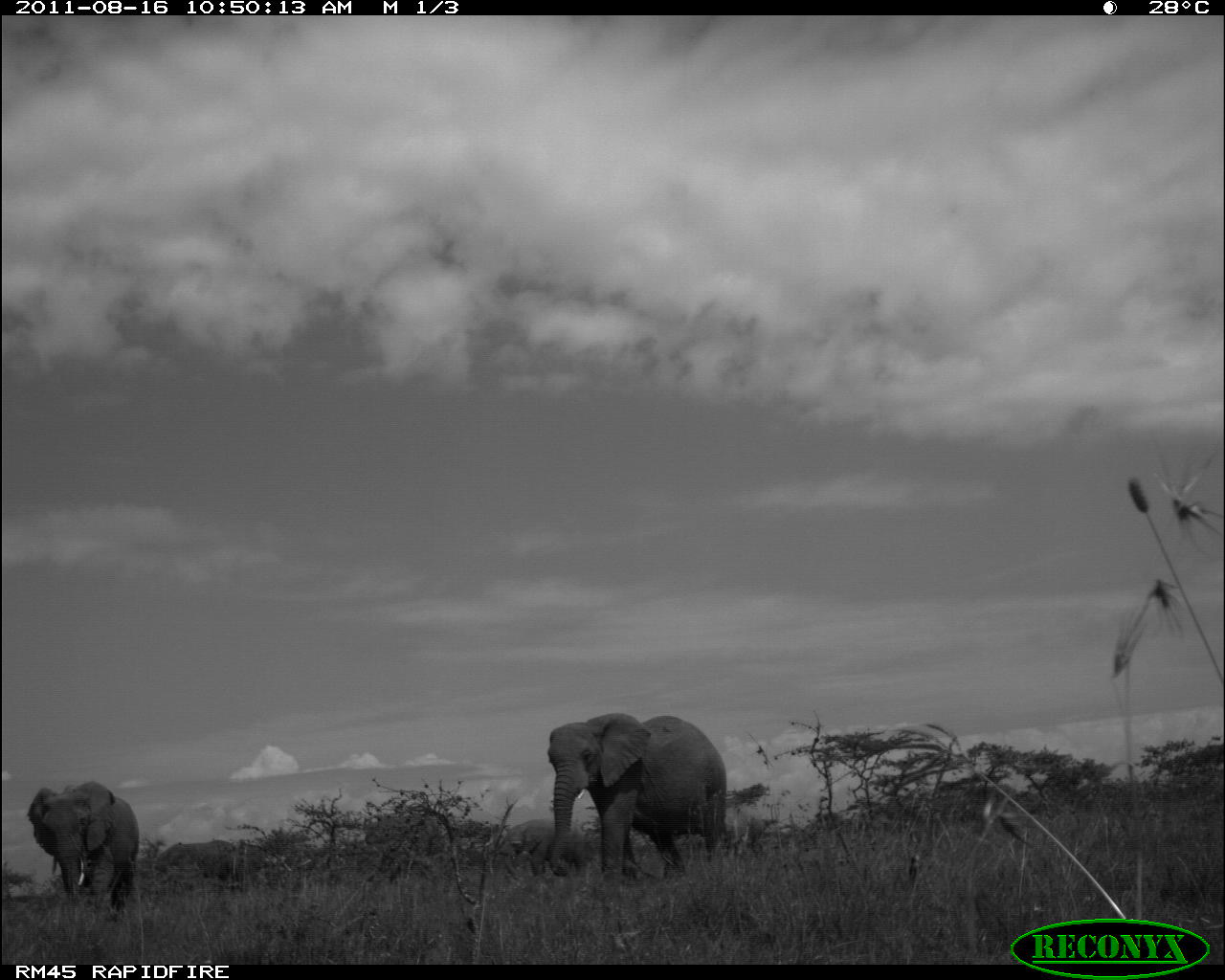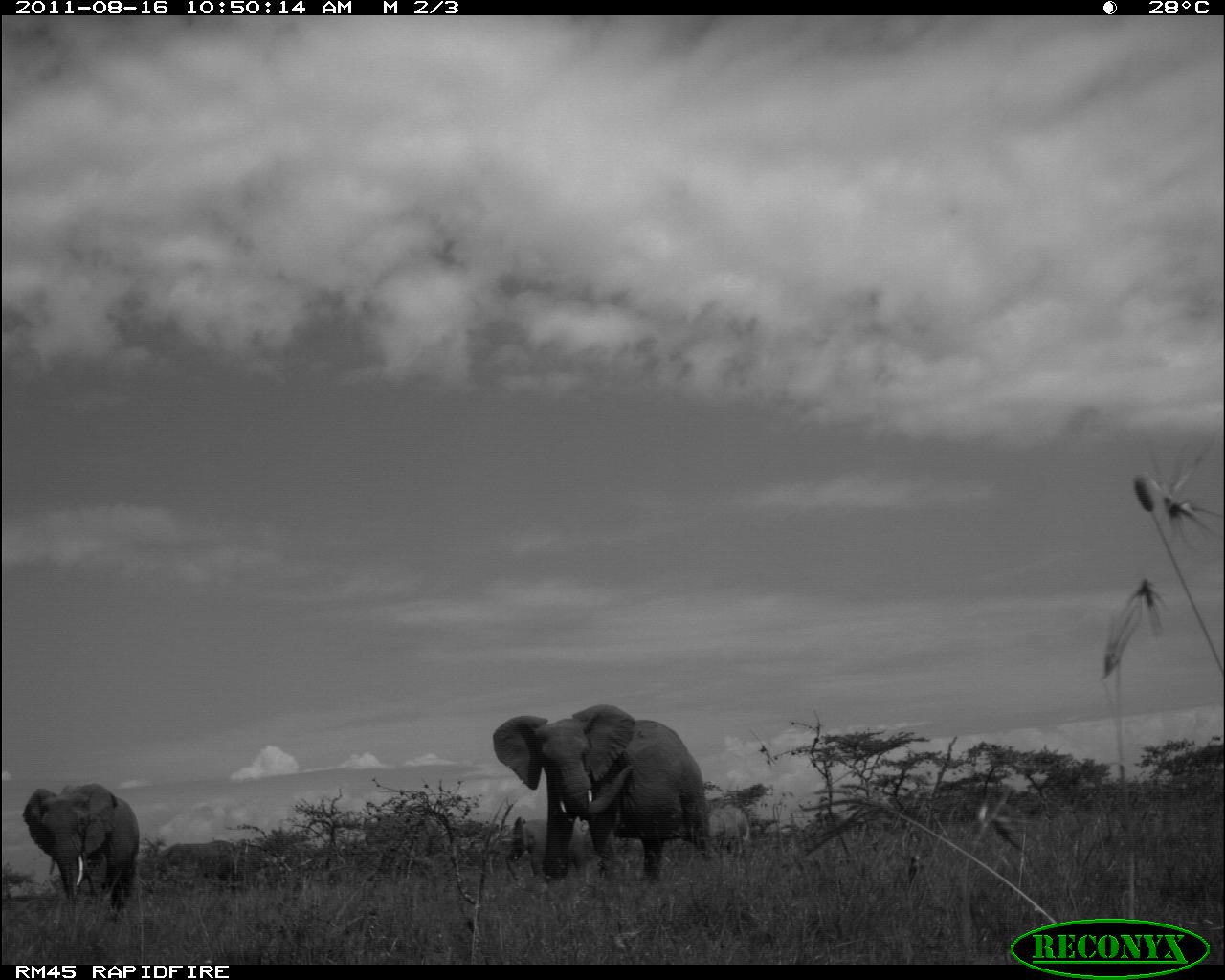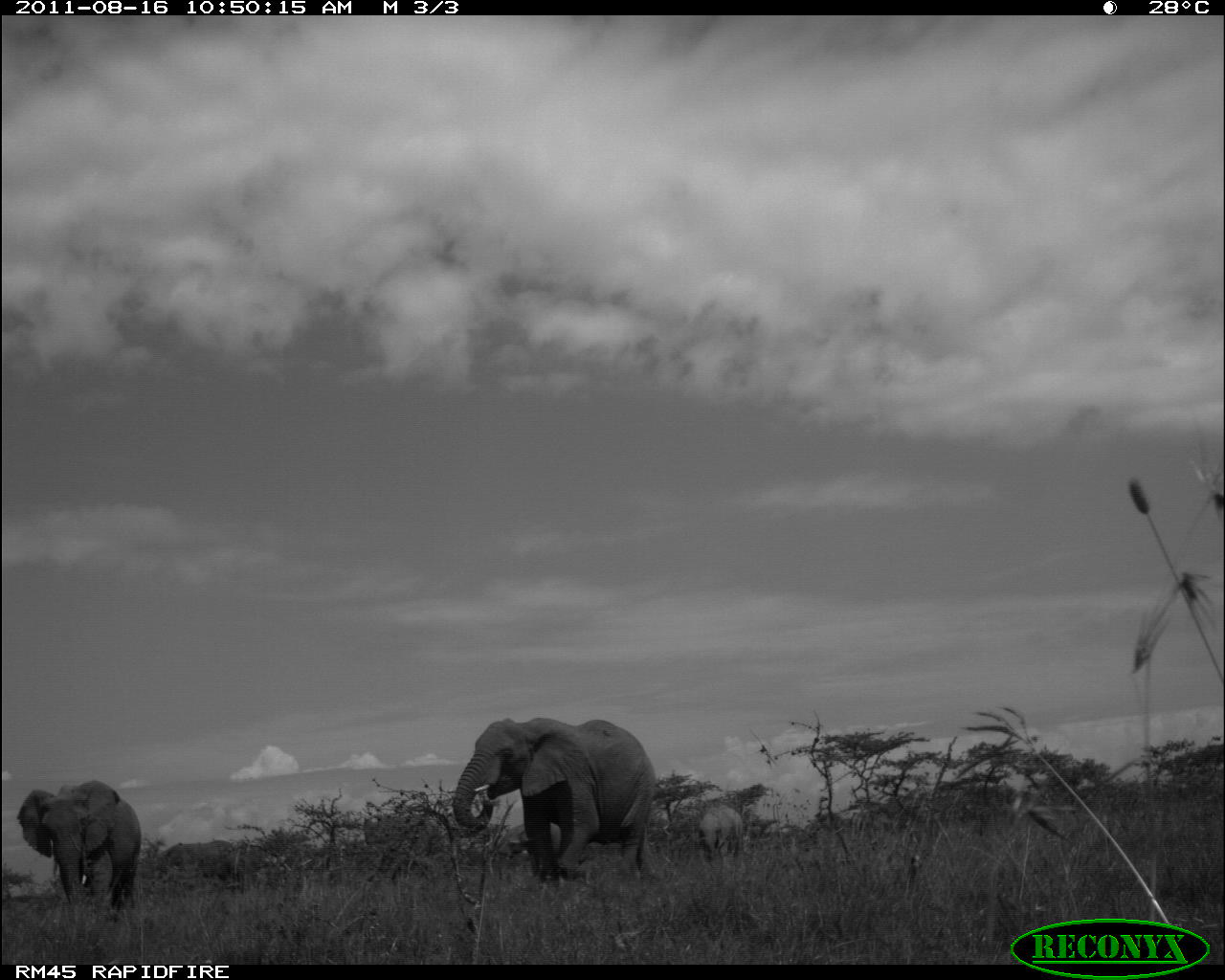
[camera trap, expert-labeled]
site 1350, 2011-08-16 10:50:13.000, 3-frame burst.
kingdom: Animalia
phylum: Chordata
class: Mammalia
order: Proboscidea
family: Elephantidae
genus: Loxodonta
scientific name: Loxodonta africana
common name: african bush elephant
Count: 5.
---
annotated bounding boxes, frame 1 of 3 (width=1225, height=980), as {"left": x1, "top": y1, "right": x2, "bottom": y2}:
loxodonta africana: {"left": 547, "top": 712, "right": 728, "bottom": 882}; {"left": 27, "top": 781, "right": 140, "bottom": 921}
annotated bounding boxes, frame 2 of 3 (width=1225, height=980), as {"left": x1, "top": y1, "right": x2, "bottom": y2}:
loxodonta africana: {"left": 493, "top": 701, "right": 717, "bottom": 888}; {"left": 20, "top": 780, "right": 141, "bottom": 921}; {"left": 503, "top": 817, "right": 589, "bottom": 885}; {"left": 706, "top": 801, "right": 752, "bottom": 843}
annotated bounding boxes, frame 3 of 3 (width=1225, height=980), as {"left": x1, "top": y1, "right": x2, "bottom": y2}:
loxodonta africana: {"left": 452, "top": 717, "right": 655, "bottom": 880}; {"left": 16, "top": 780, "right": 141, "bottom": 911}; {"left": 699, "top": 807, "right": 744, "bottom": 862}